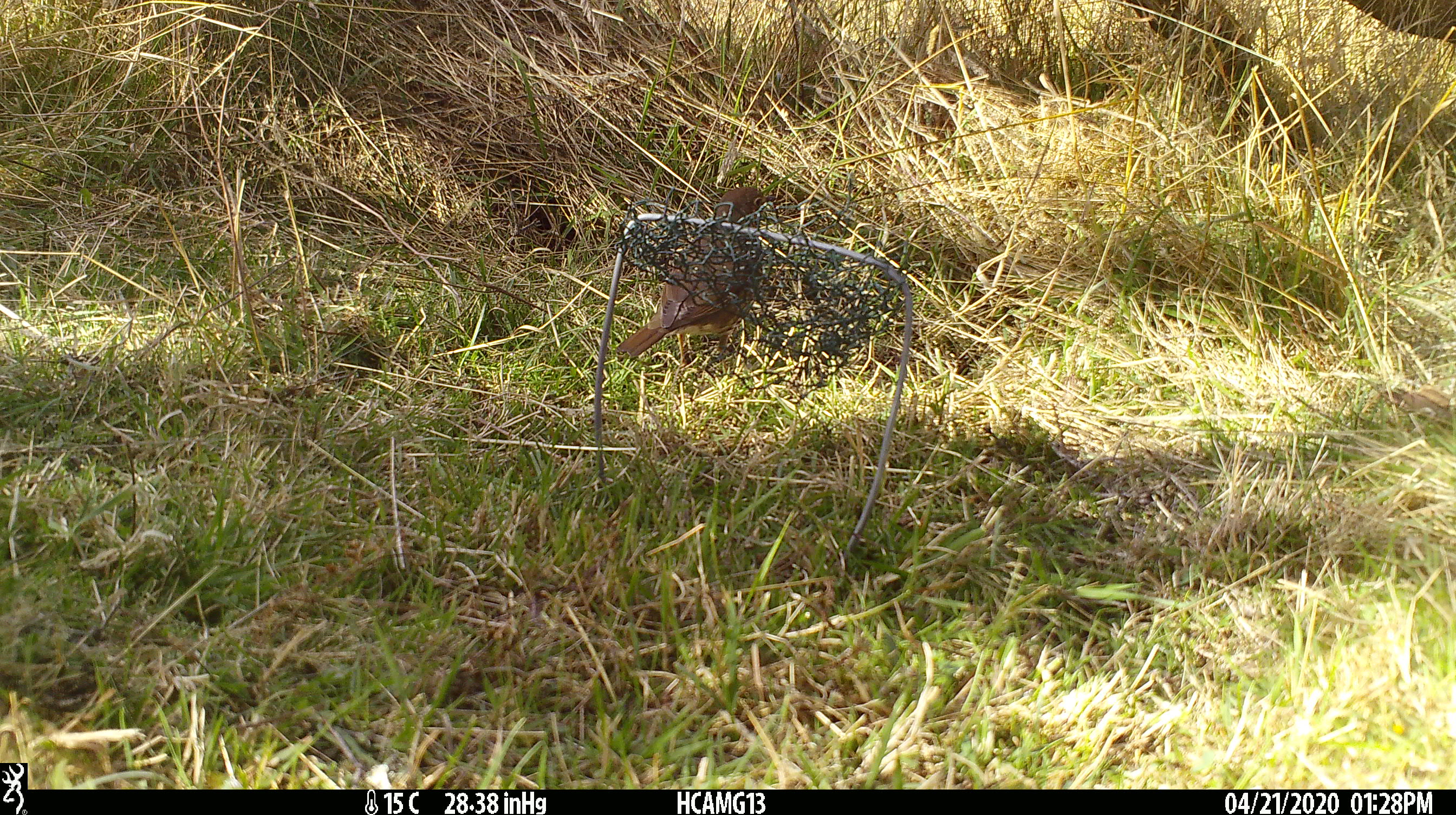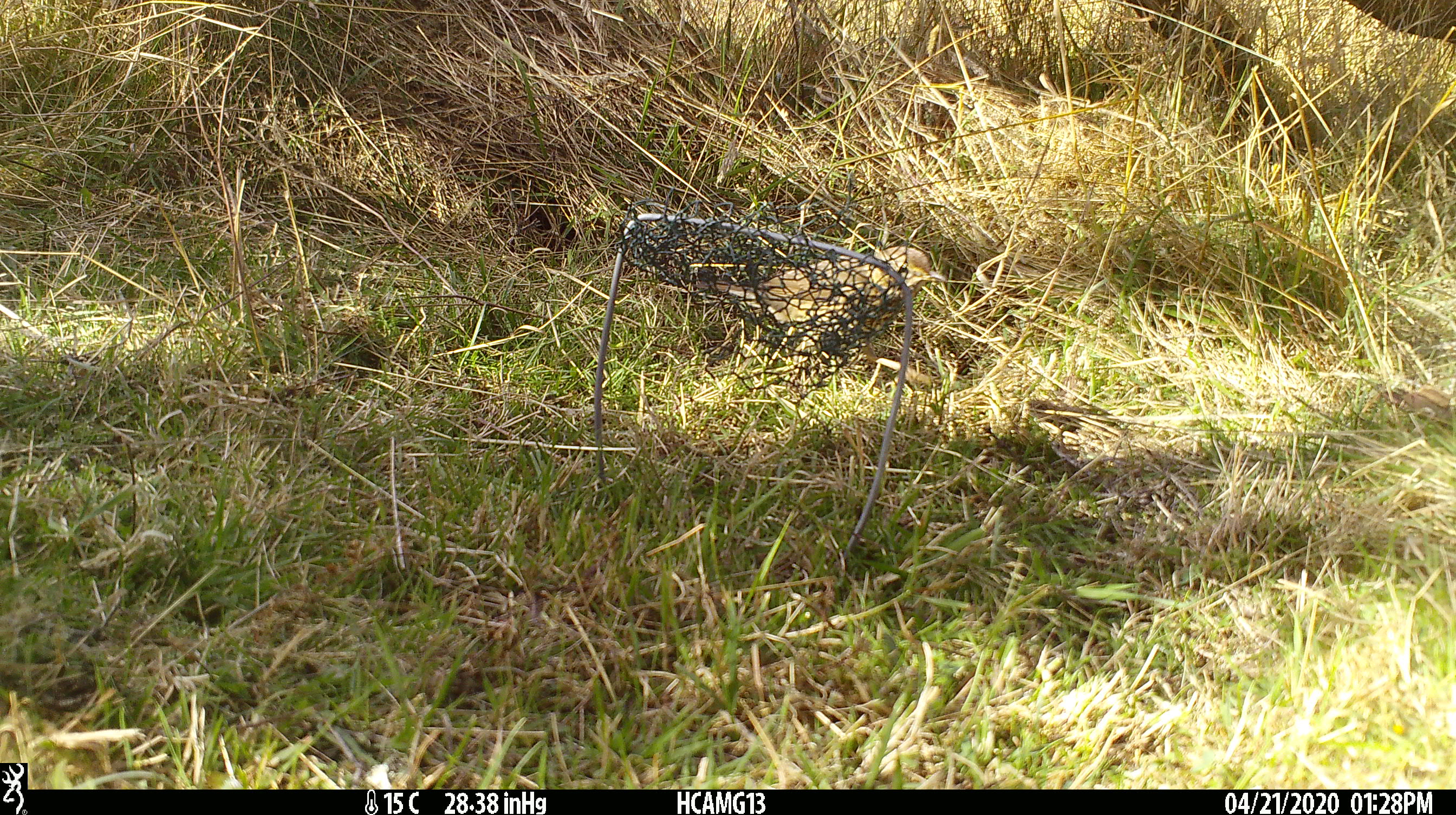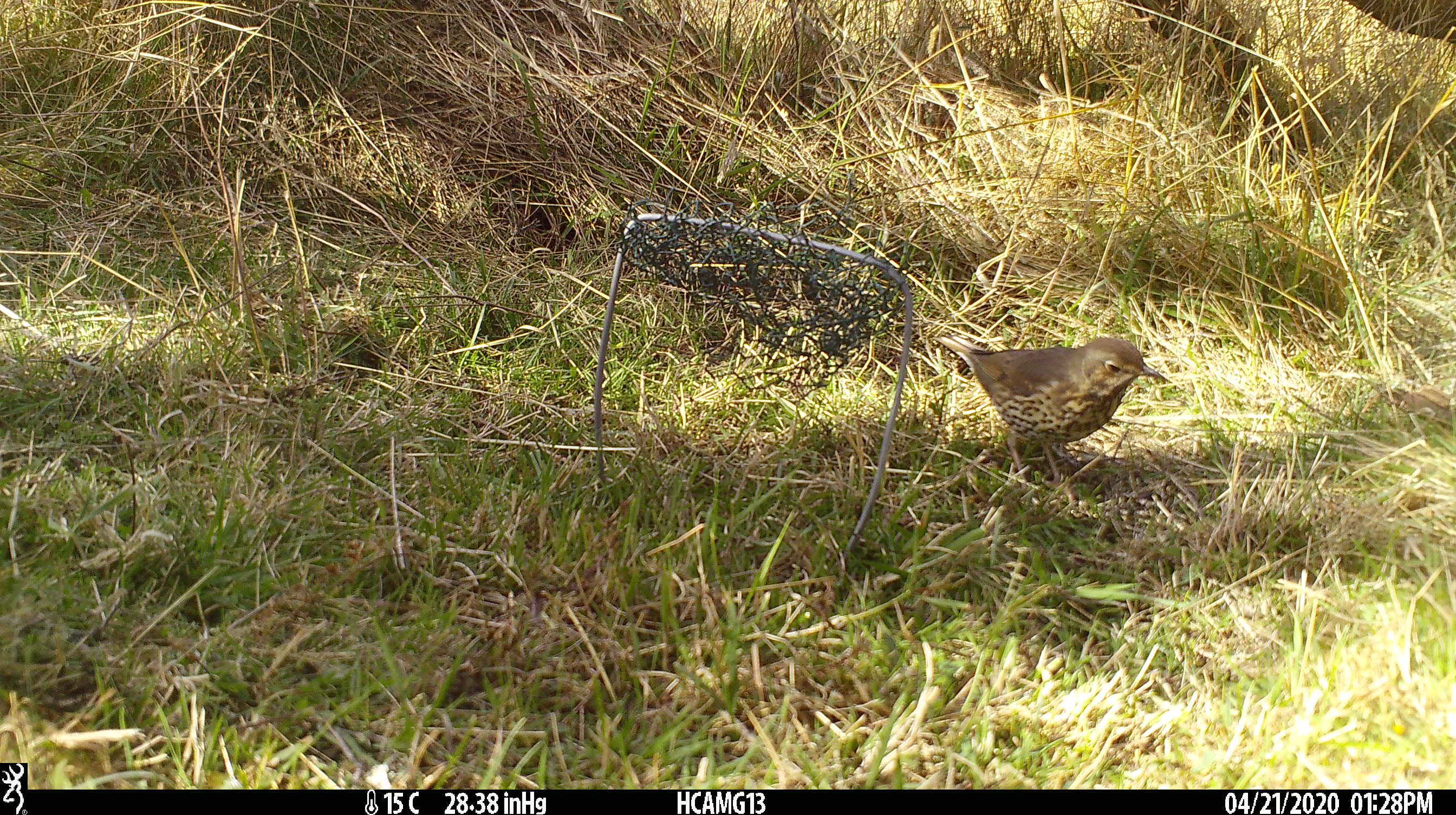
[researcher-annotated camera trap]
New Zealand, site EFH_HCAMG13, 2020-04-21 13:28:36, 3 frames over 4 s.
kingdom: Animalia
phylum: Chordata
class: Aves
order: Passeriformes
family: Turdidae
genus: Turdus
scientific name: Turdus philomelos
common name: song thrush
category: thrush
Thrush (song thrush) (Turdus philomelos).